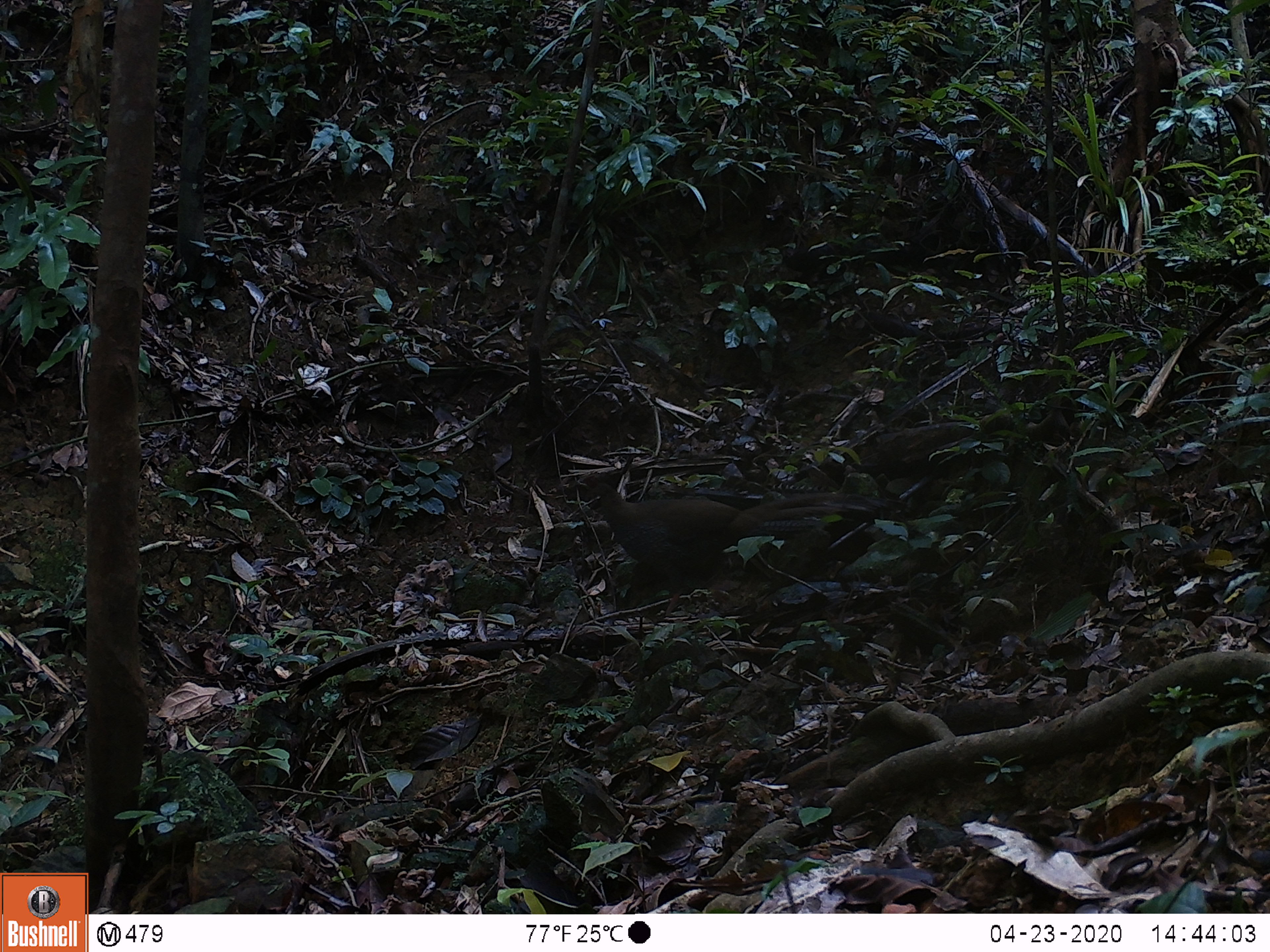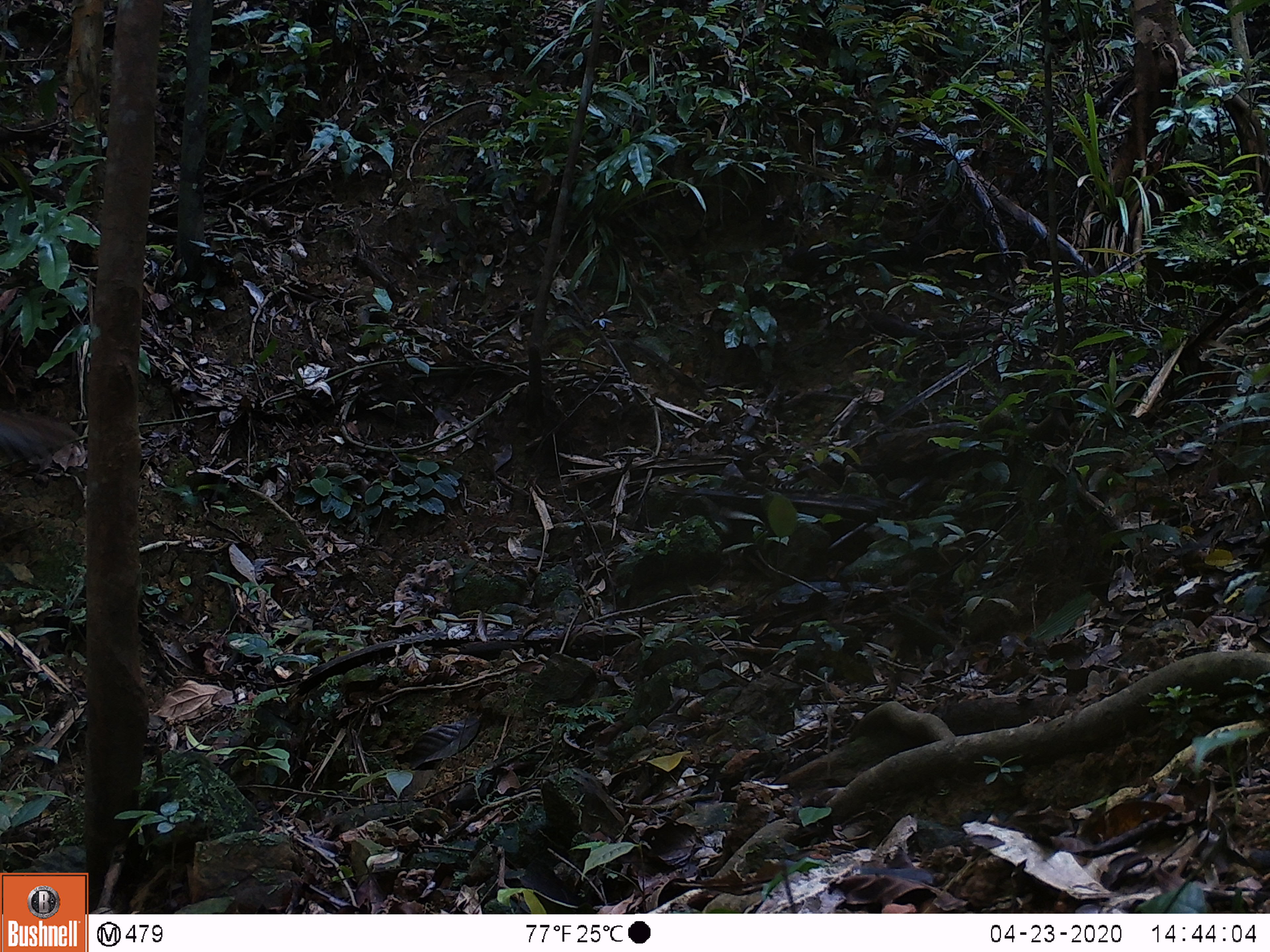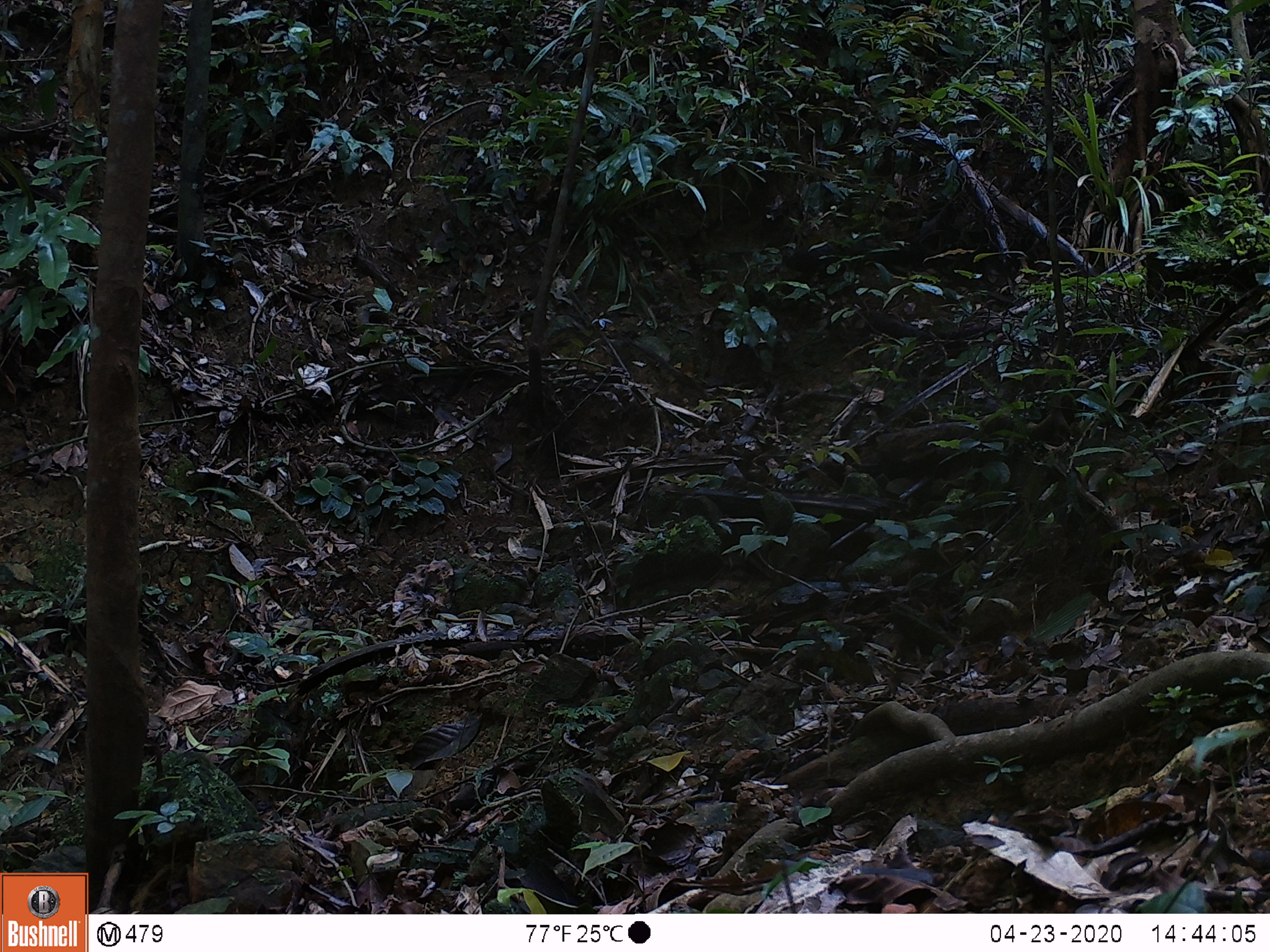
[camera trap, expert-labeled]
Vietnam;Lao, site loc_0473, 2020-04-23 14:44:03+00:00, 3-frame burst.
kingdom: Animalia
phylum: Chordata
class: Aves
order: Galliformes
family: Phasianidae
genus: Lophura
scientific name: Lophura nycthemera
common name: silver pheasant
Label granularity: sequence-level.